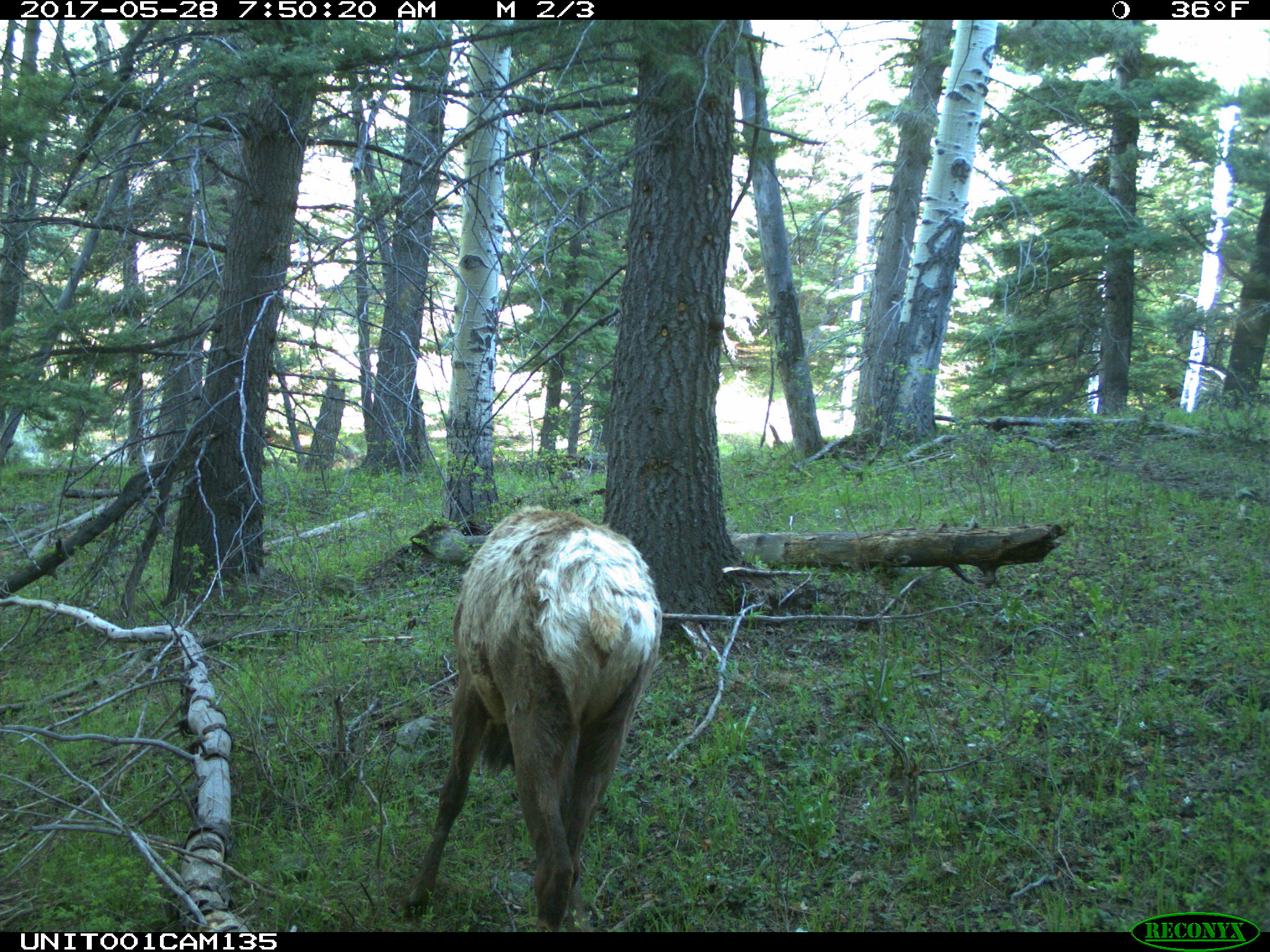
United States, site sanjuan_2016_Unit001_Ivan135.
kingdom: Animalia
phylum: Chordata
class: Mammalia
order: Artiodactyla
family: Cervidae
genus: Cervus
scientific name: Cervus elaphus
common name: red deer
Cervus elaphus (red deer).